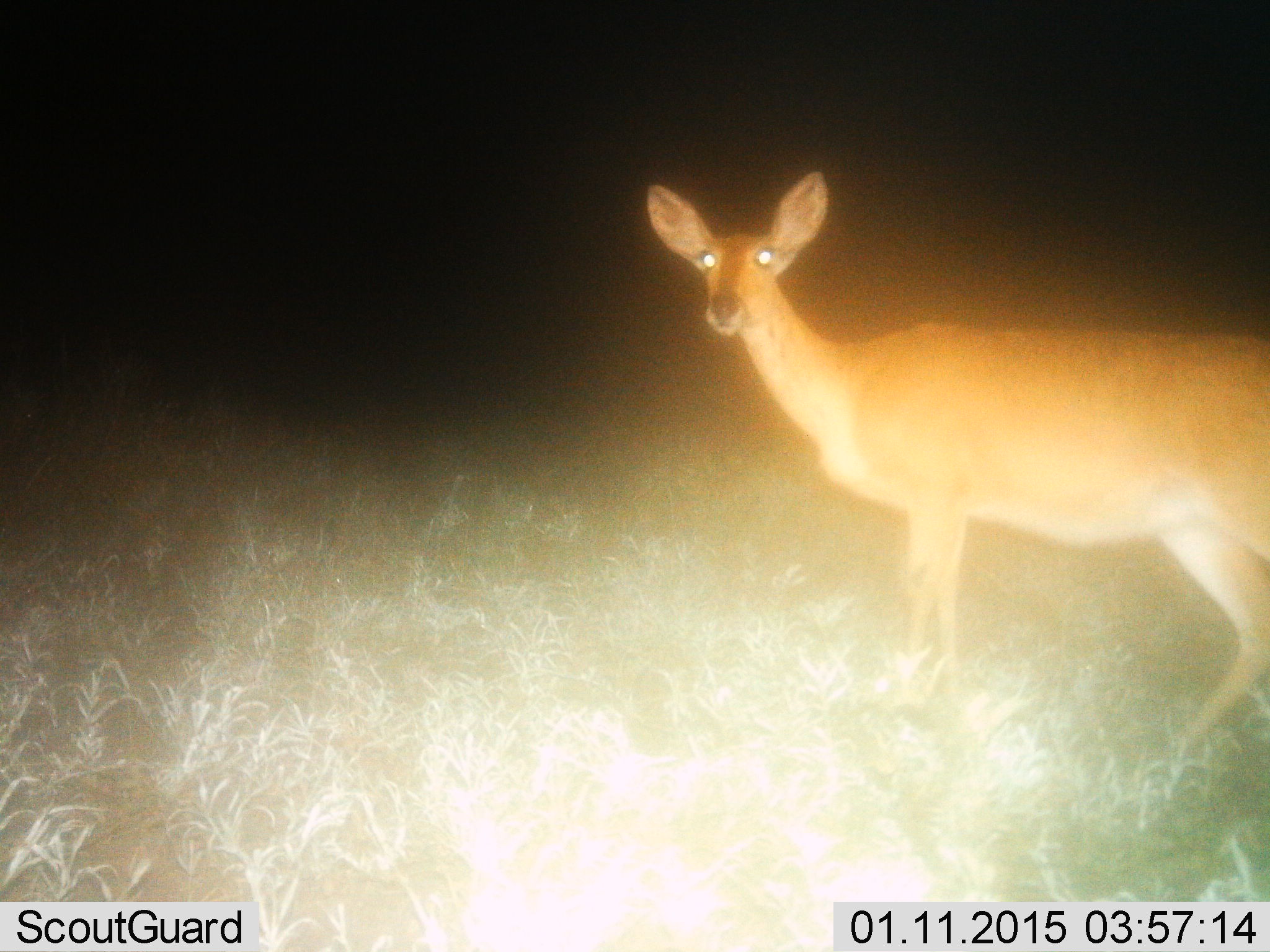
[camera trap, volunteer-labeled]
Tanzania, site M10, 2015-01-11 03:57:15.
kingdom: Animalia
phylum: Chordata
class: Mammalia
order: Artiodactyla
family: Bovidae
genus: Redunca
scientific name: Redunca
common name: reedbuck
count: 1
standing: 100%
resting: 0%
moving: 0%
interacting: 0%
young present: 0%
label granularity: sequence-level